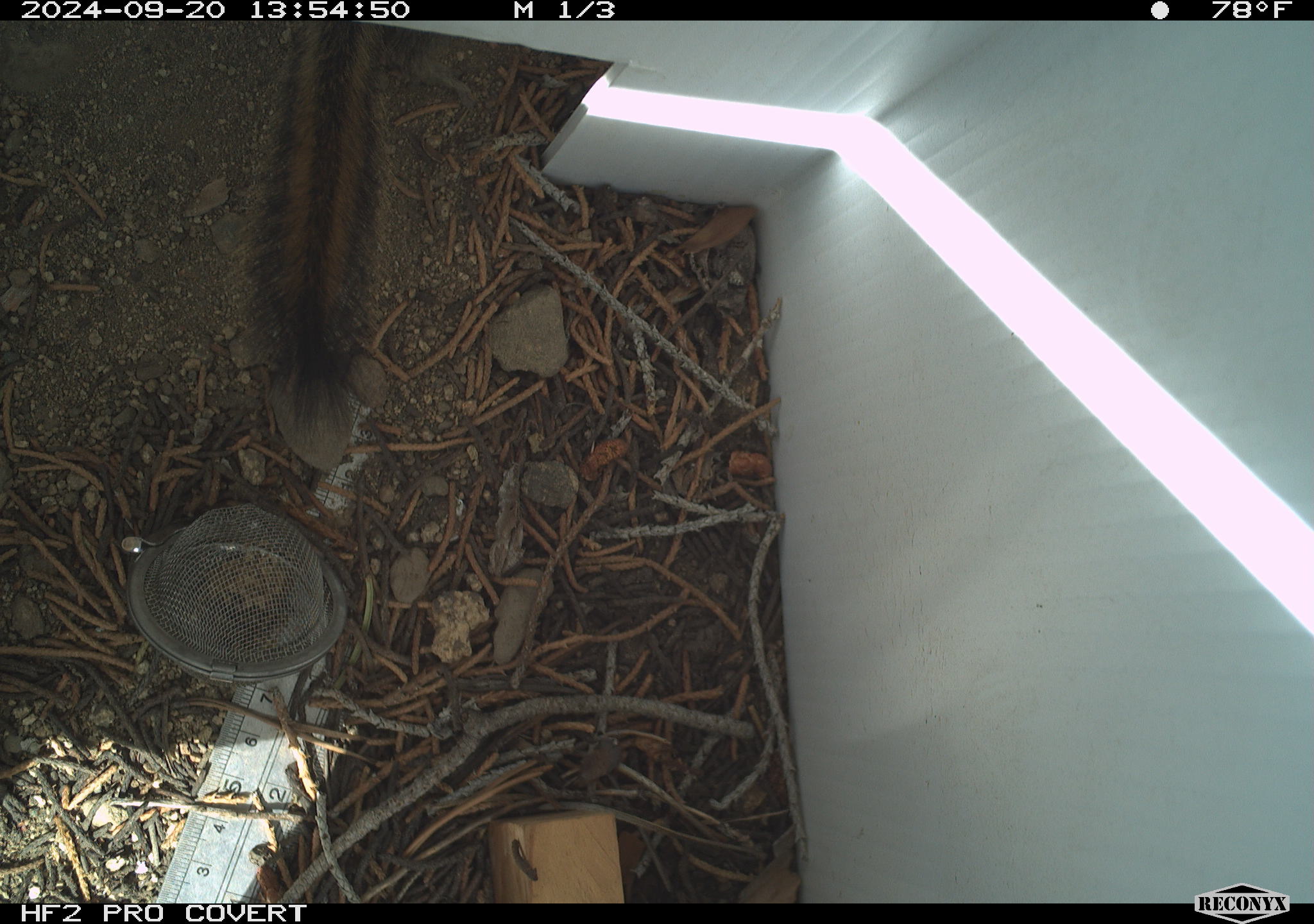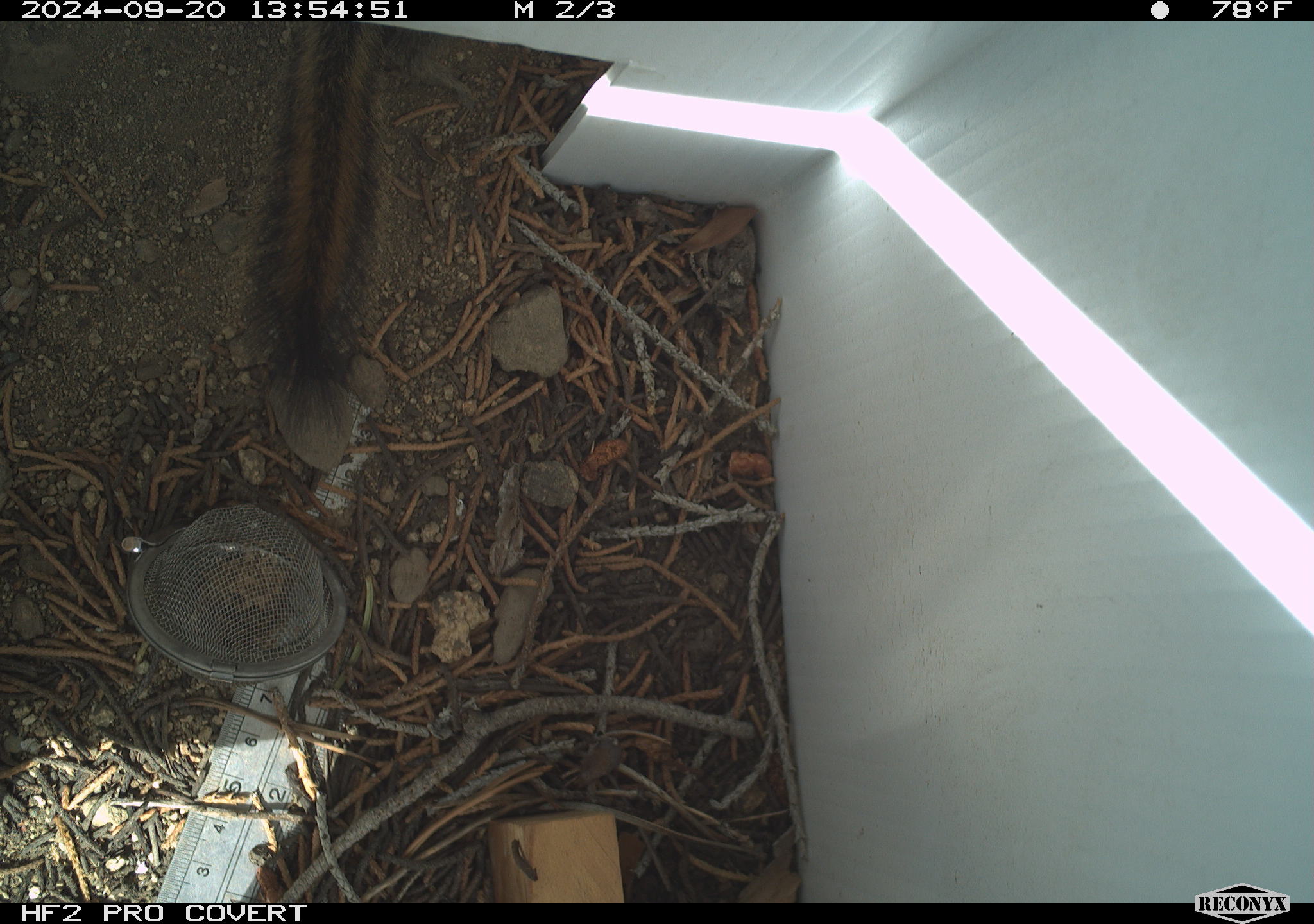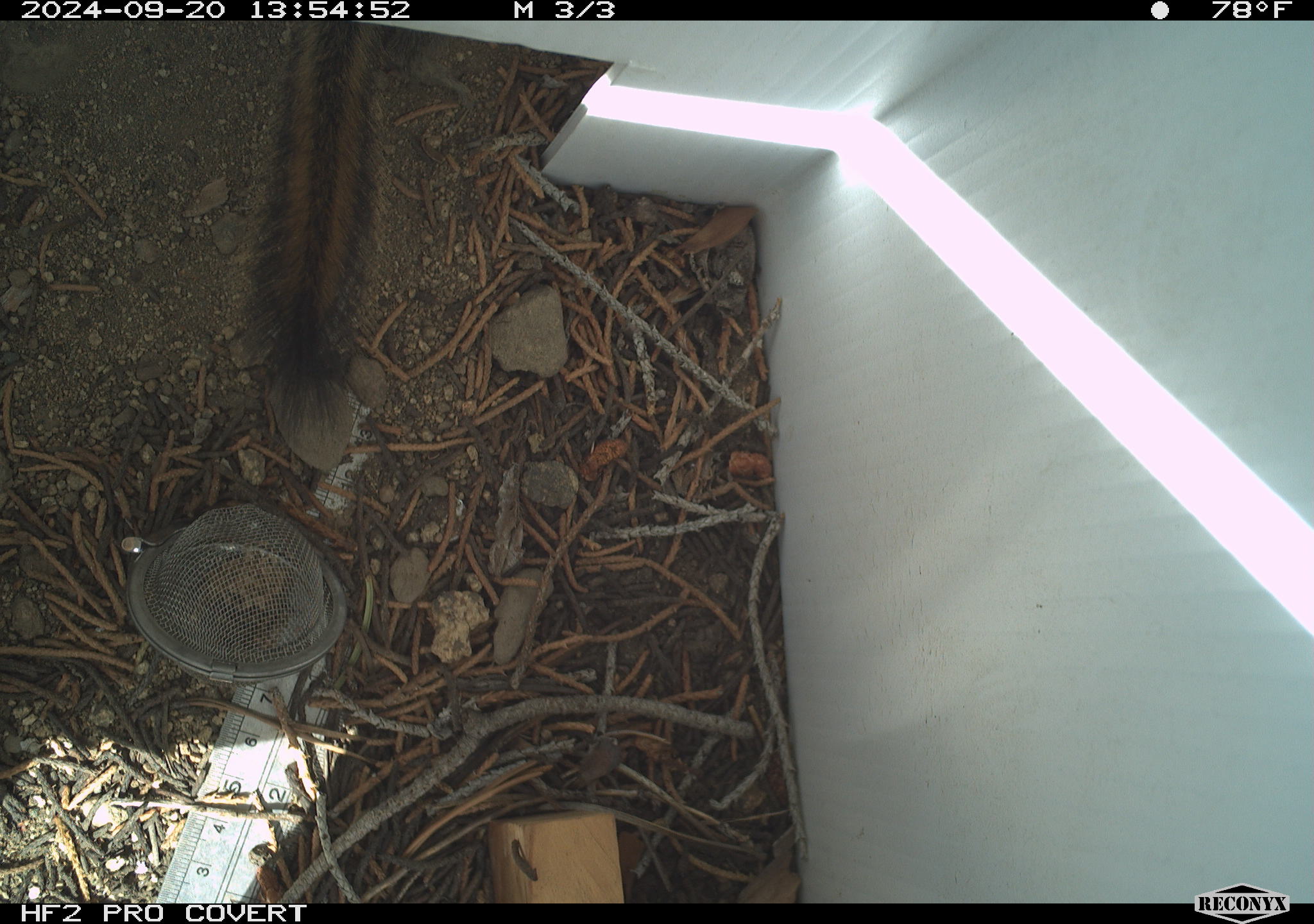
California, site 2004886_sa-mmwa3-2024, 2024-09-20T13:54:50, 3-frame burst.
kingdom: Animalia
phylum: Chordata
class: Mammalia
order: Rodentia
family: Sciuridae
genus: Neotamias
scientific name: Neotamias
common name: western chipmunks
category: neotamias species